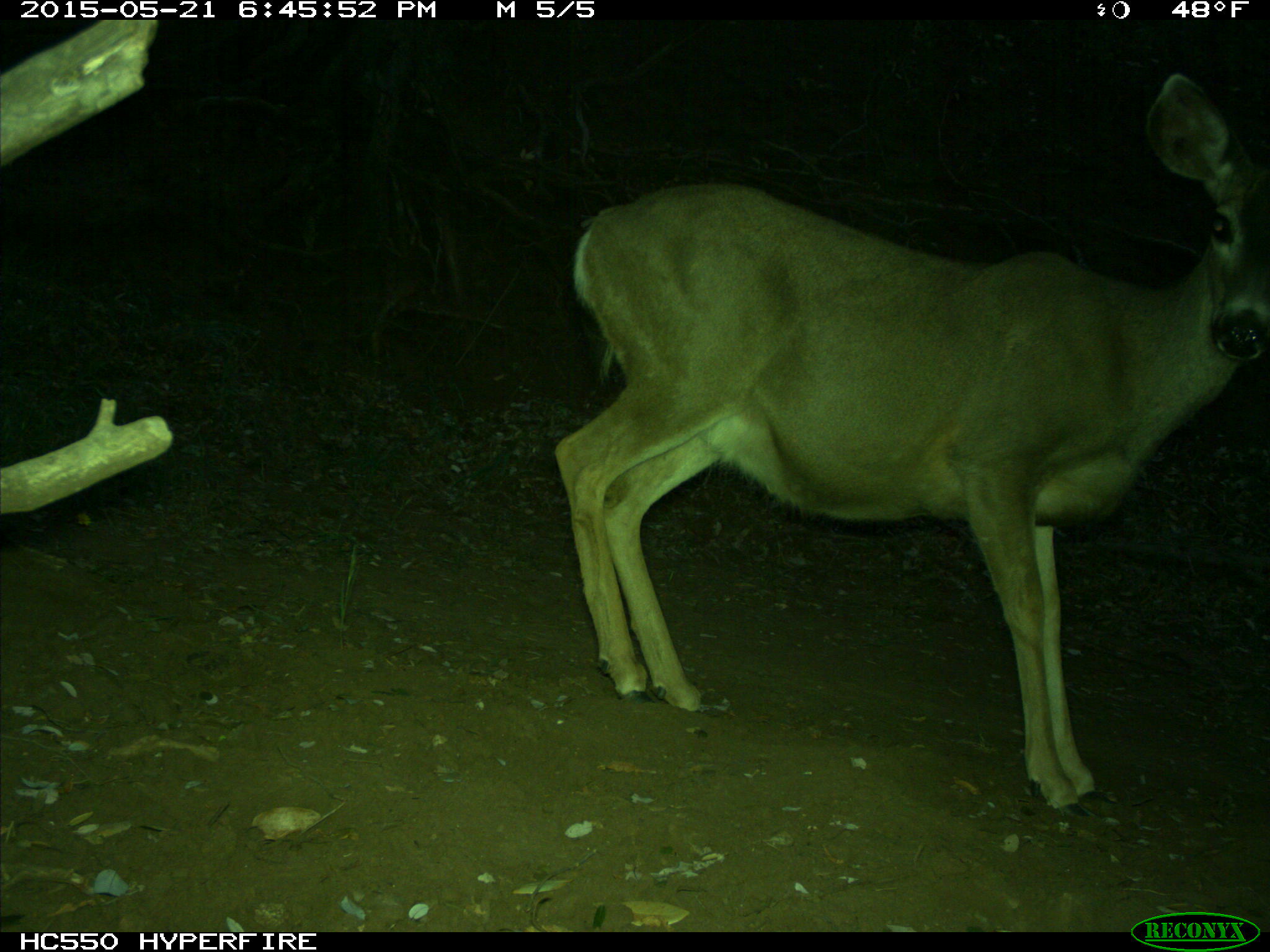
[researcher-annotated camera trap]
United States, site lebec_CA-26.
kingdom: Animalia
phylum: Chordata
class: Mammalia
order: Artiodactyla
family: Cervidae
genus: Odocoileus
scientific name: Odocoileus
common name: deer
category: unidentified deer